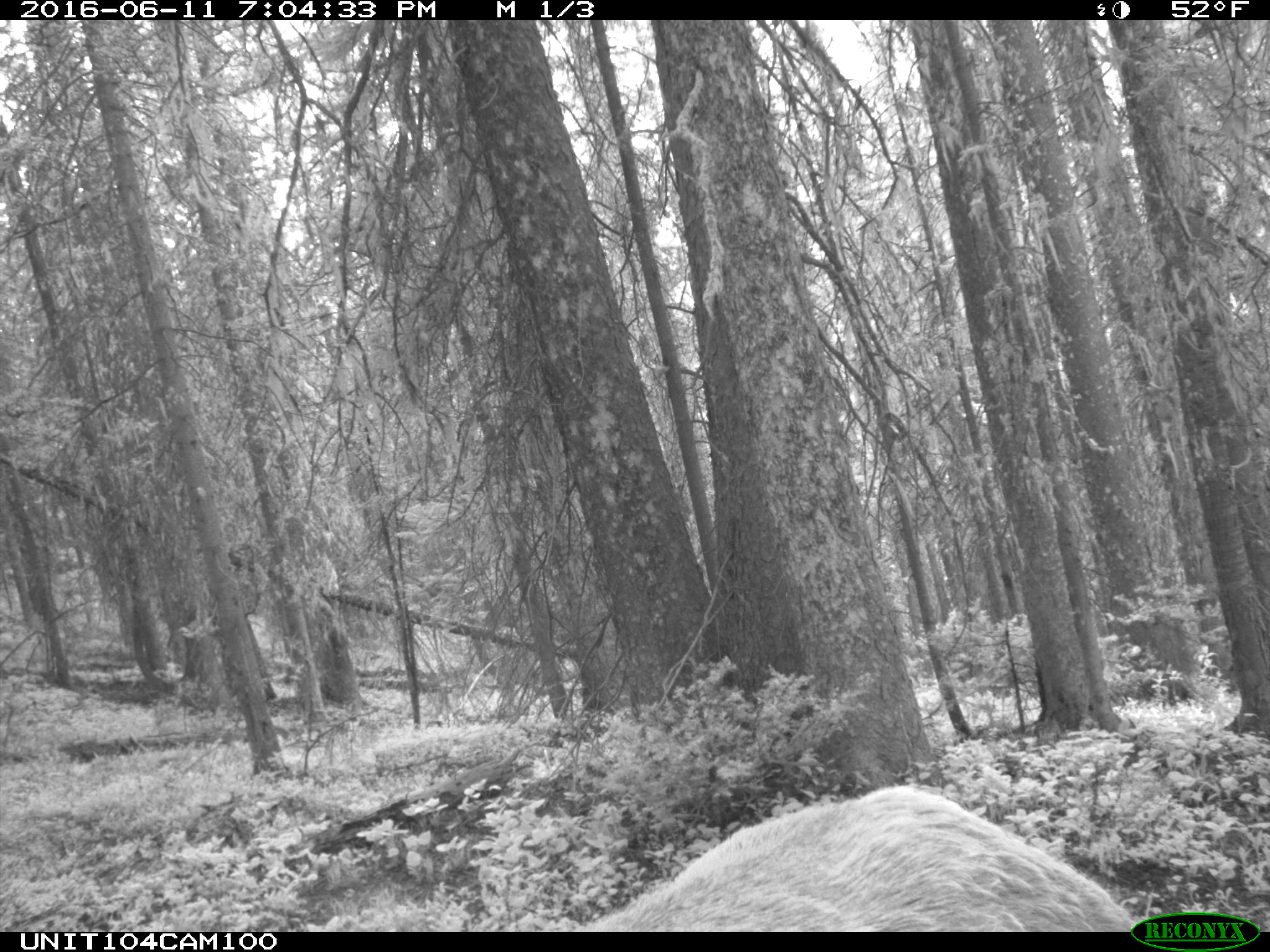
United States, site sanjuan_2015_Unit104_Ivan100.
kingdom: Animalia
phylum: Chordata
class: Mammalia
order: Artiodactyla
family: Cervidae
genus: Cervus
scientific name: Cervus elaphus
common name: red deer